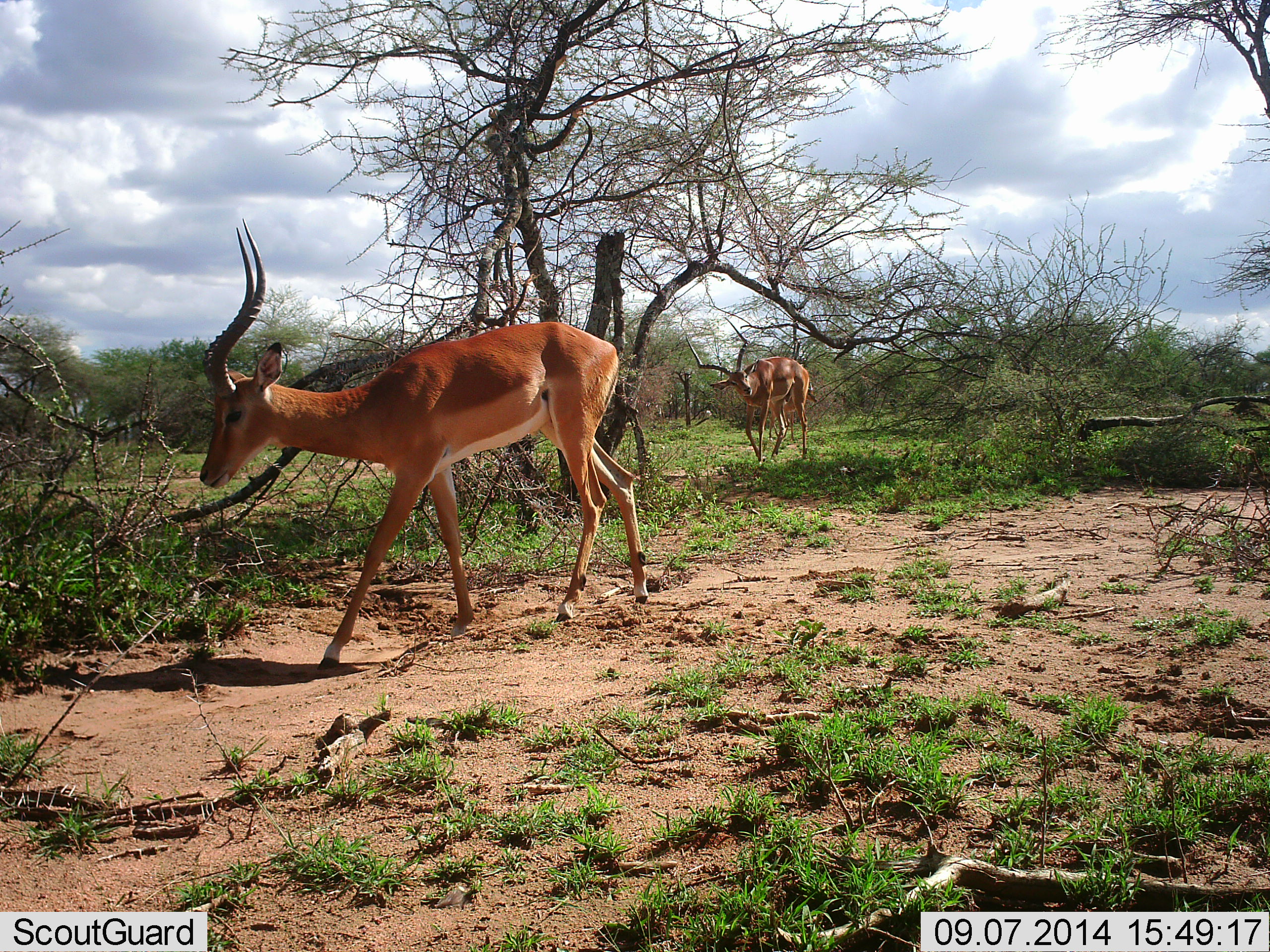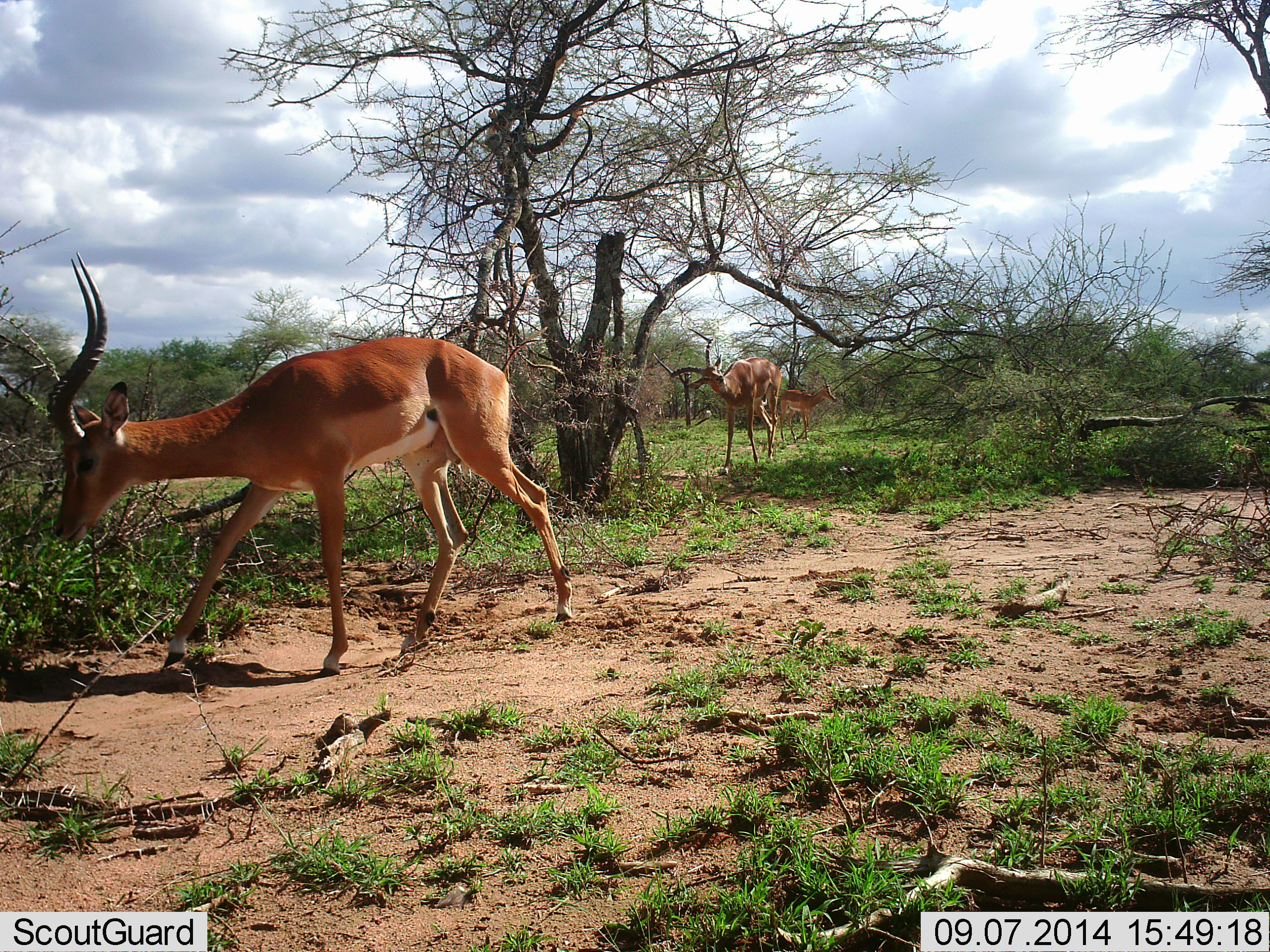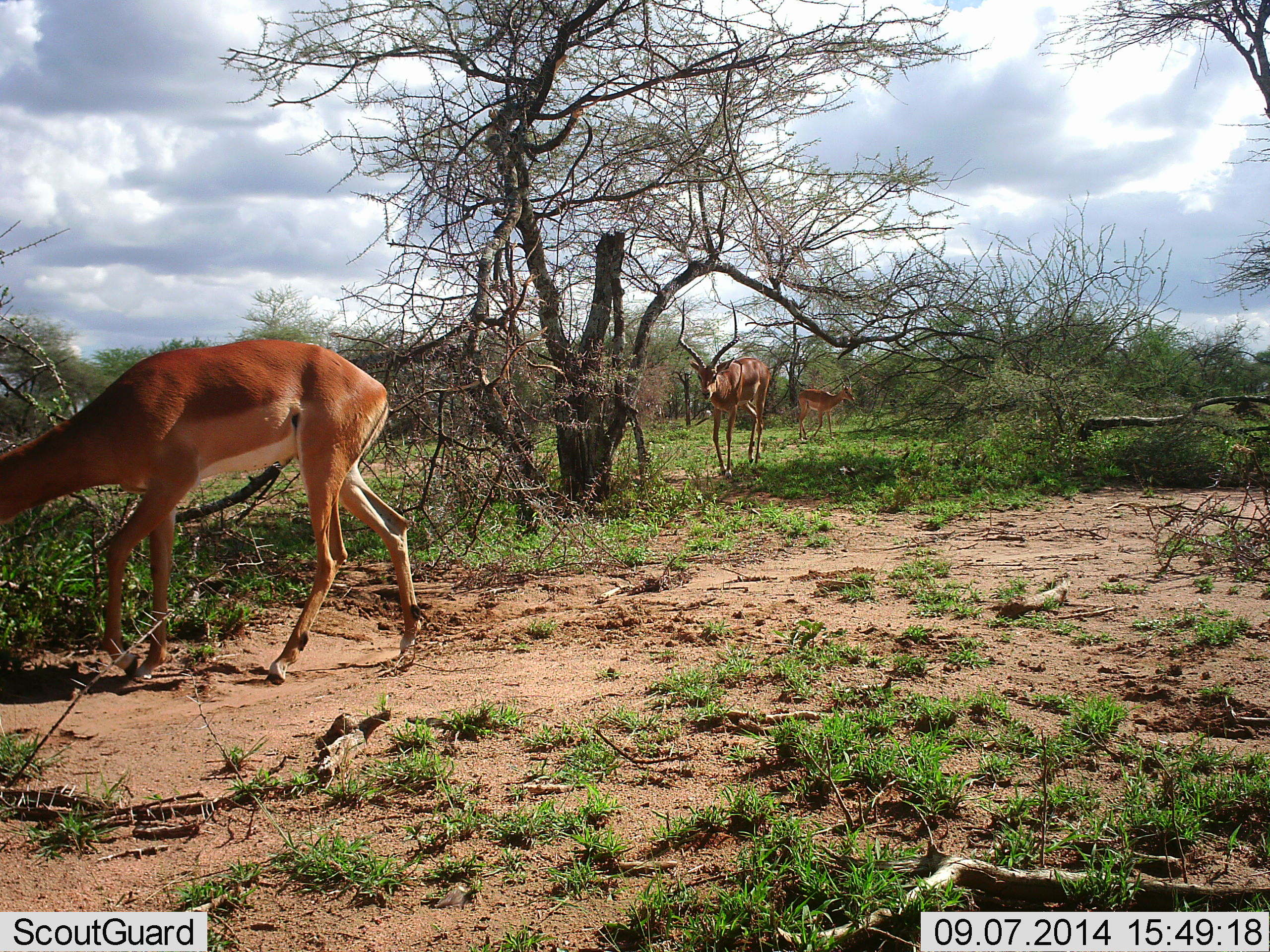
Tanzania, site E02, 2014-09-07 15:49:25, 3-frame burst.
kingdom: Animalia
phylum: Chordata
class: Mammalia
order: Artiodactyla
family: Bovidae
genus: Aepyceros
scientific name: Aepyceros melampus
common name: impala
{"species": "impala (Aepyceros melampus)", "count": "3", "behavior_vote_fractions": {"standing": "0%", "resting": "0%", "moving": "100%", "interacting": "0%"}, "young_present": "20%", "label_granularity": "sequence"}